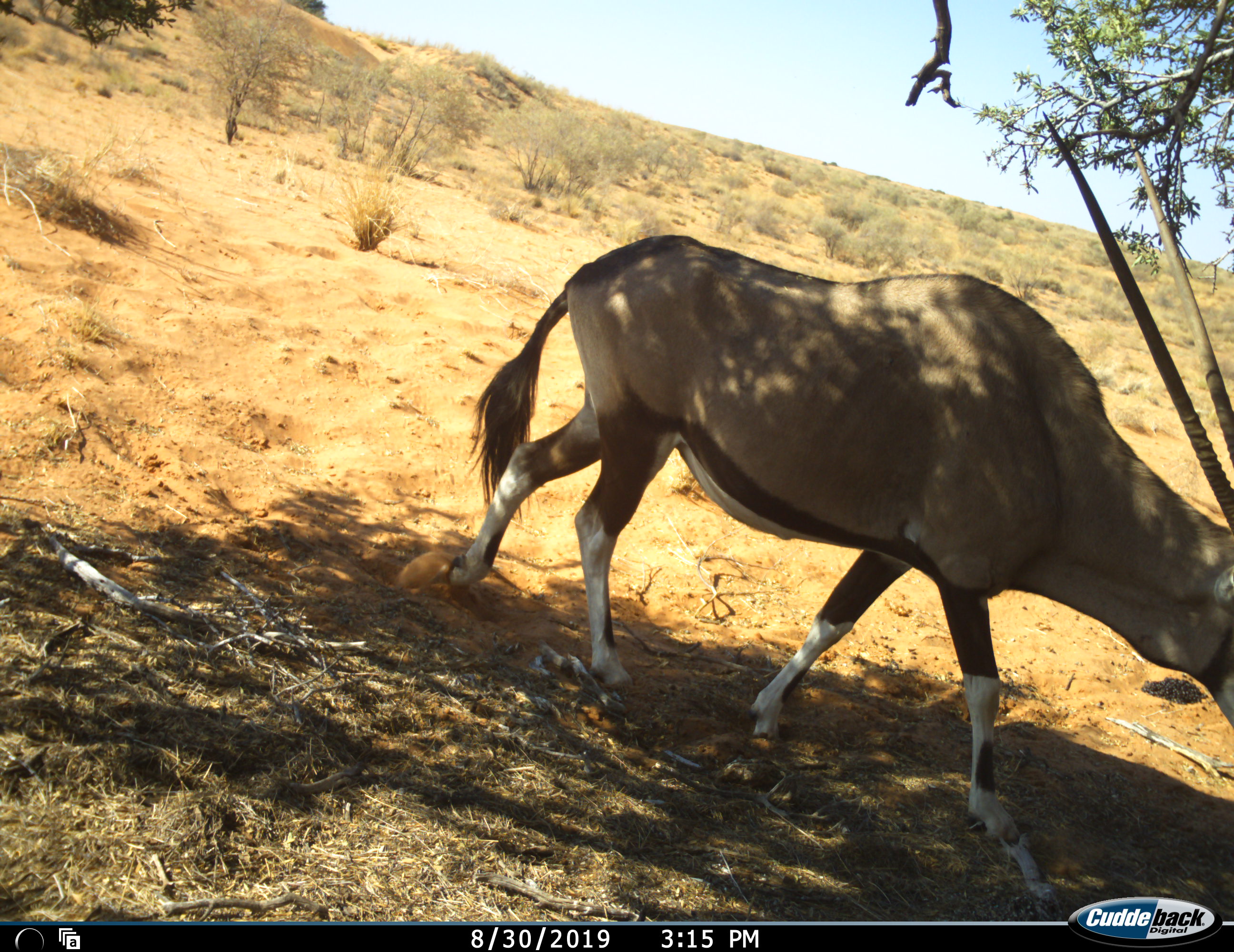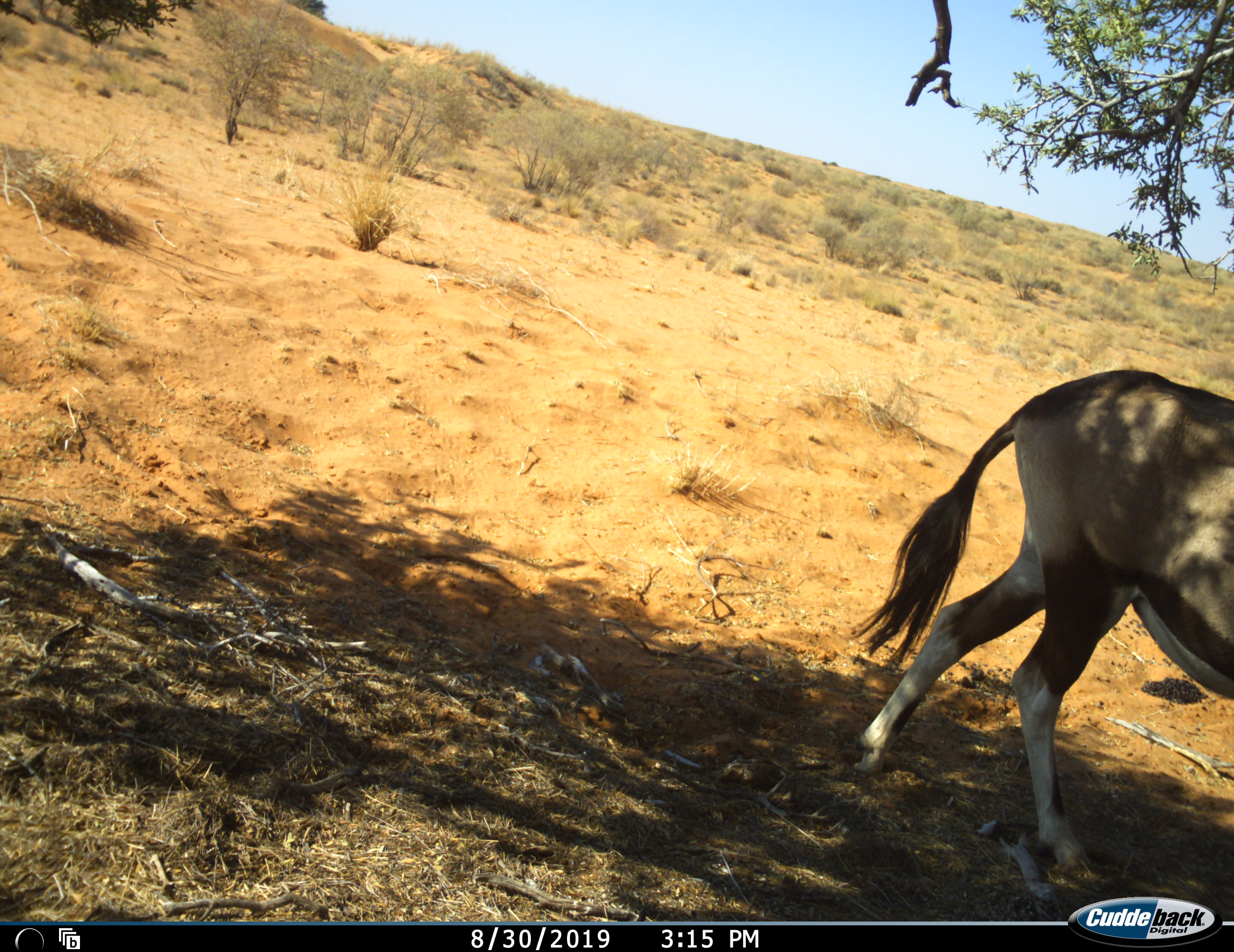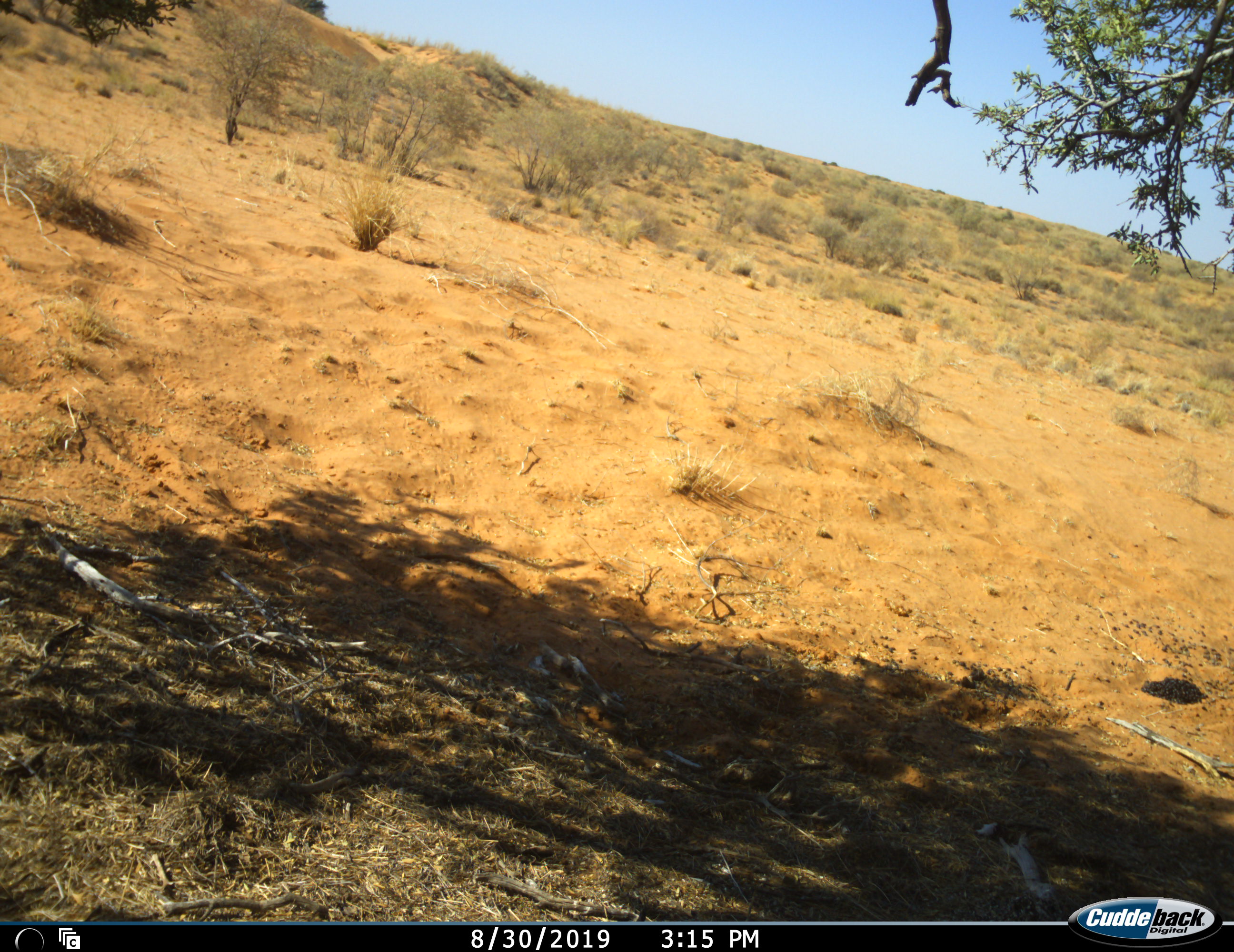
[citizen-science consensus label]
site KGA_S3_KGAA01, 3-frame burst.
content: unidentified animal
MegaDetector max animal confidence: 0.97